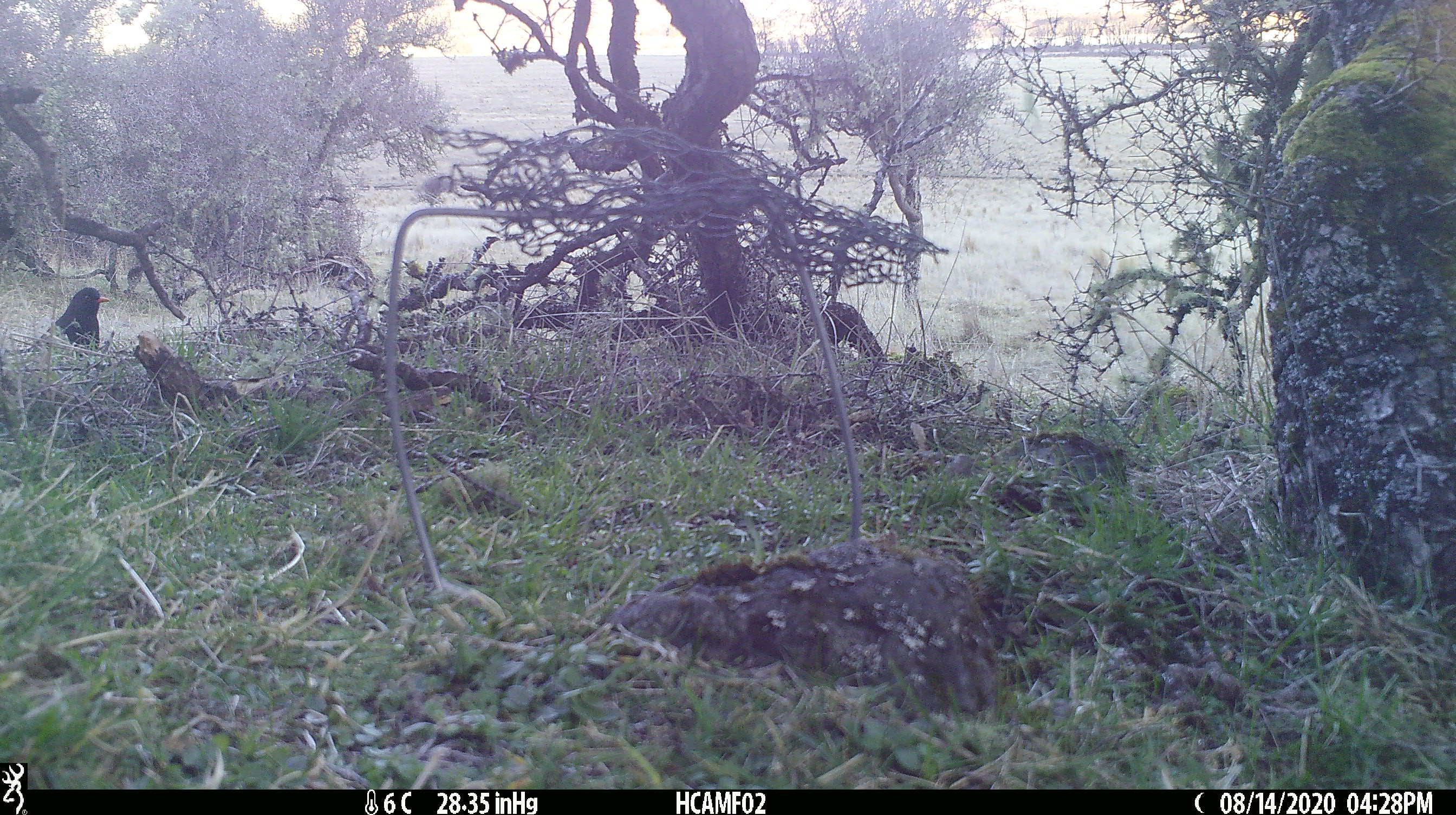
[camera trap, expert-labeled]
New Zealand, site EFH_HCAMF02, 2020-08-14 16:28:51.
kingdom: Animalia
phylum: Chordata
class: Aves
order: Passeriformes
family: Turdidae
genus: Turdus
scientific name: Turdus merula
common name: eurasian blackbird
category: blackbird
Blackbird (eurasian blackbird) (Turdus merula).